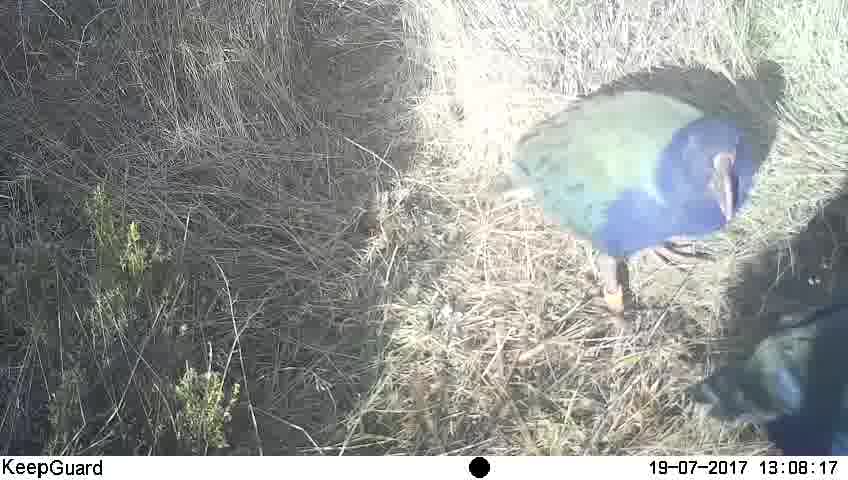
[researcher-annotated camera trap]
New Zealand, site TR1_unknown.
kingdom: Animalia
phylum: Chordata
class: Aves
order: Gruiformes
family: Rallidae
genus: Porphyrio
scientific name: Porphyrio mantelli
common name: takahe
Takahe (Porphyrio mantelli).